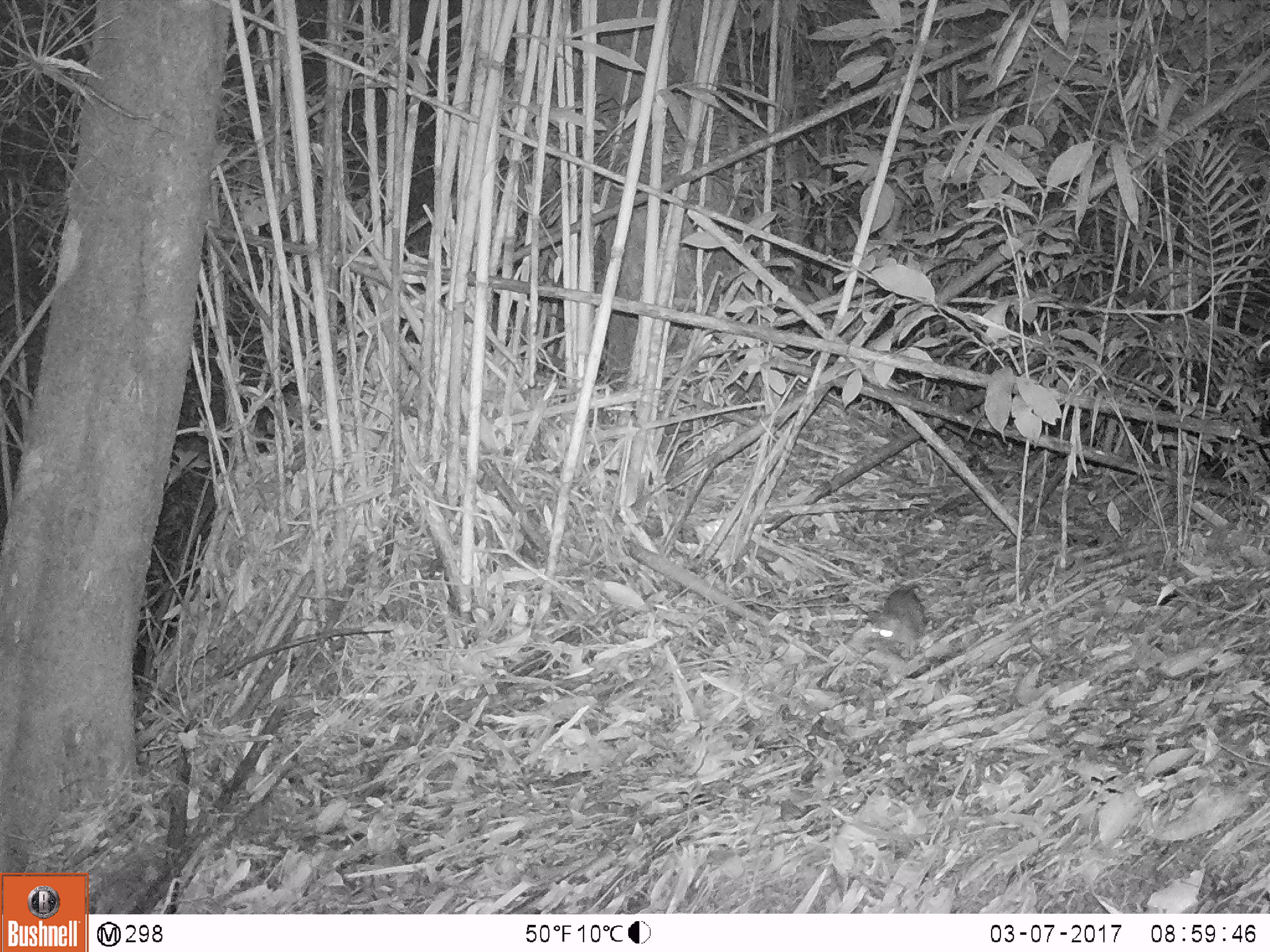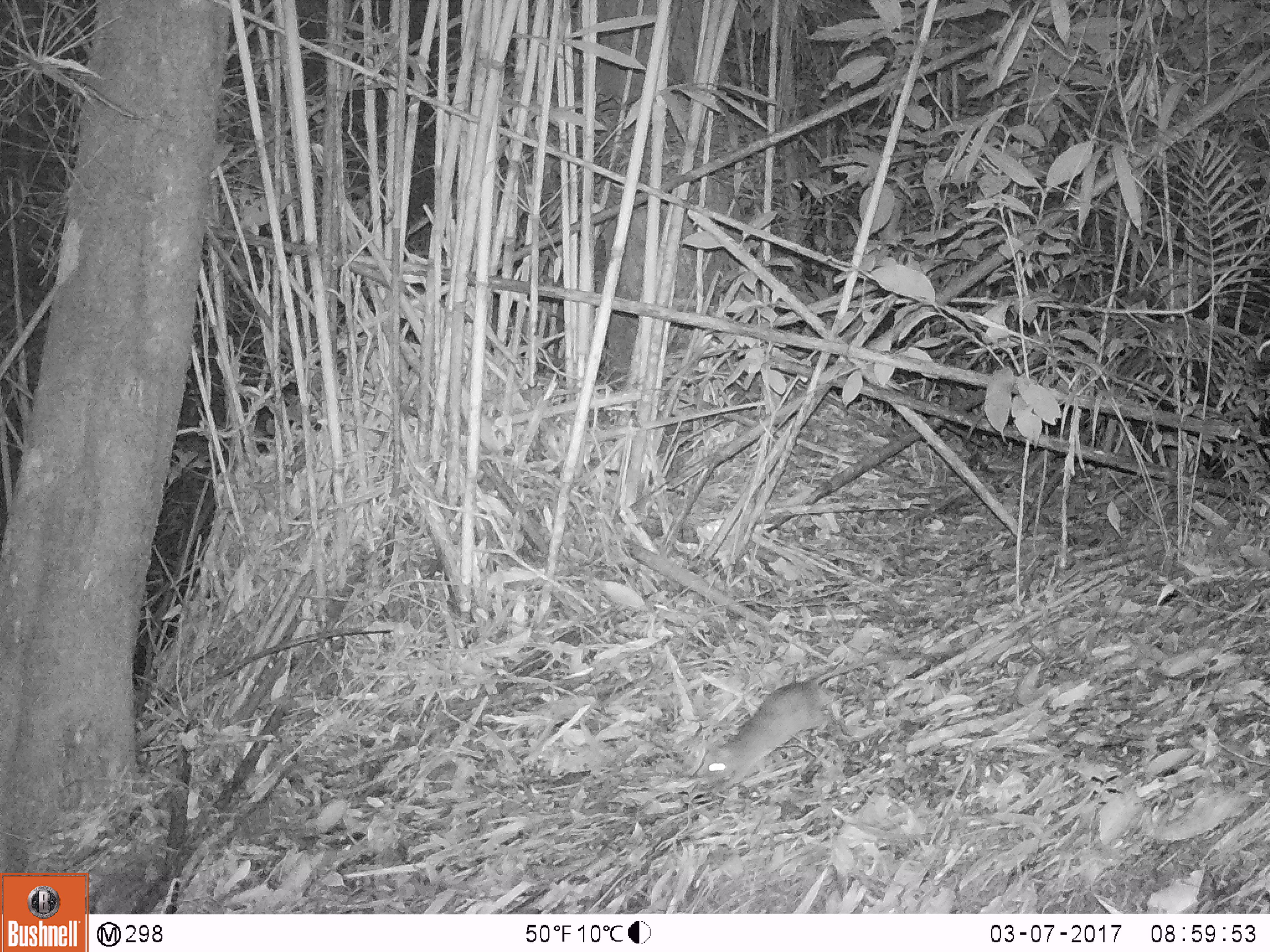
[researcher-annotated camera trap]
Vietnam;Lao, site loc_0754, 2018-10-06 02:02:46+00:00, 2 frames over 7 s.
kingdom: Animalia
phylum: Chordata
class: Mammalia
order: Rodentia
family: Muridae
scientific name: Muridae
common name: old-world mice and rats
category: unidentified murid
Unidentified murid (old-world mice and rats) (Muridae). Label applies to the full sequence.